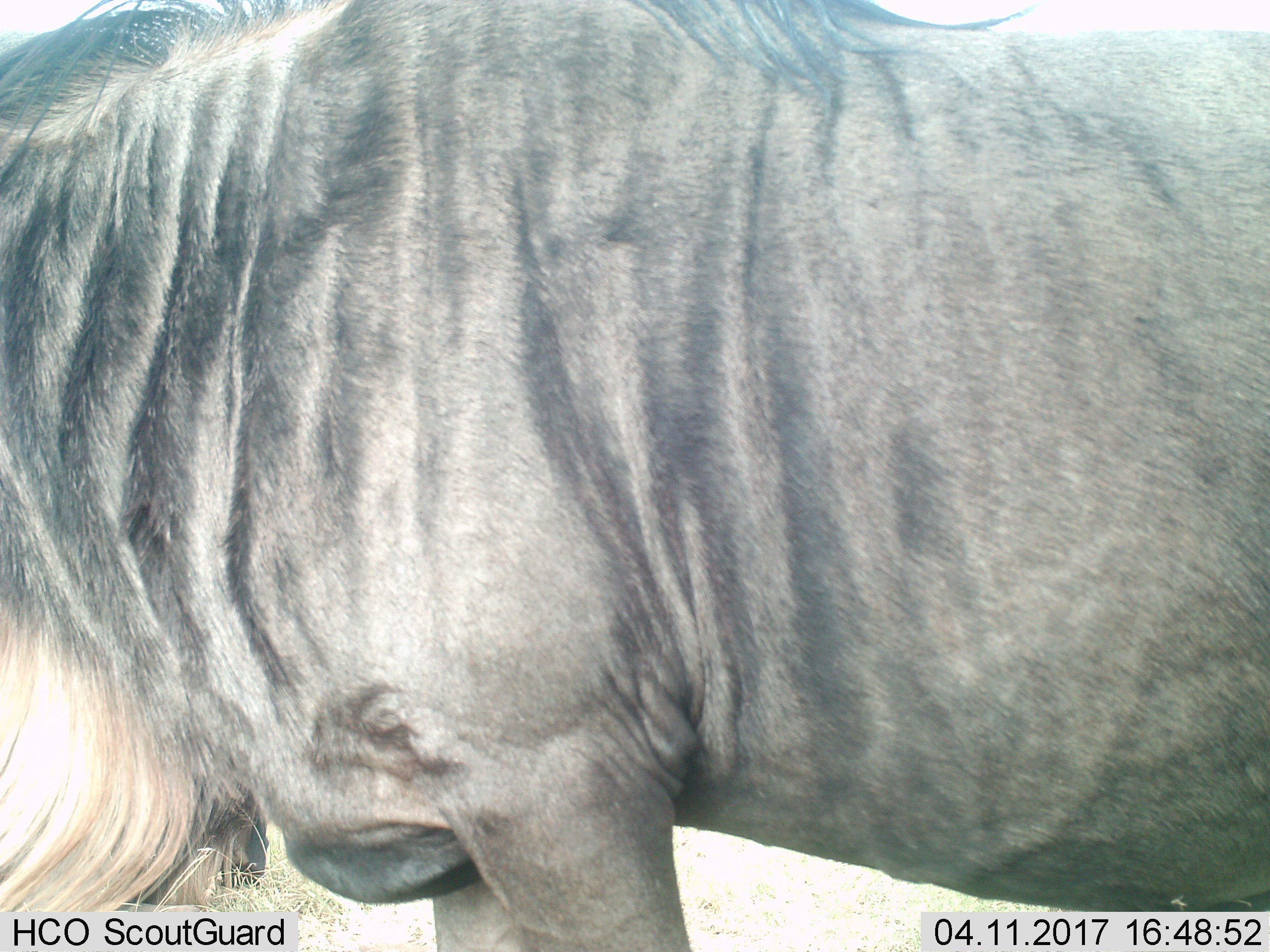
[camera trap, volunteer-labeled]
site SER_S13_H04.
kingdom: Animalia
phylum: Chordata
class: Mammalia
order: Artiodactyla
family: Bovidae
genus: Connochaetes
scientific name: Connochaetes taurinus taurinus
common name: blue wildebeest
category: wildebeestblue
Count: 1.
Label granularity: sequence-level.